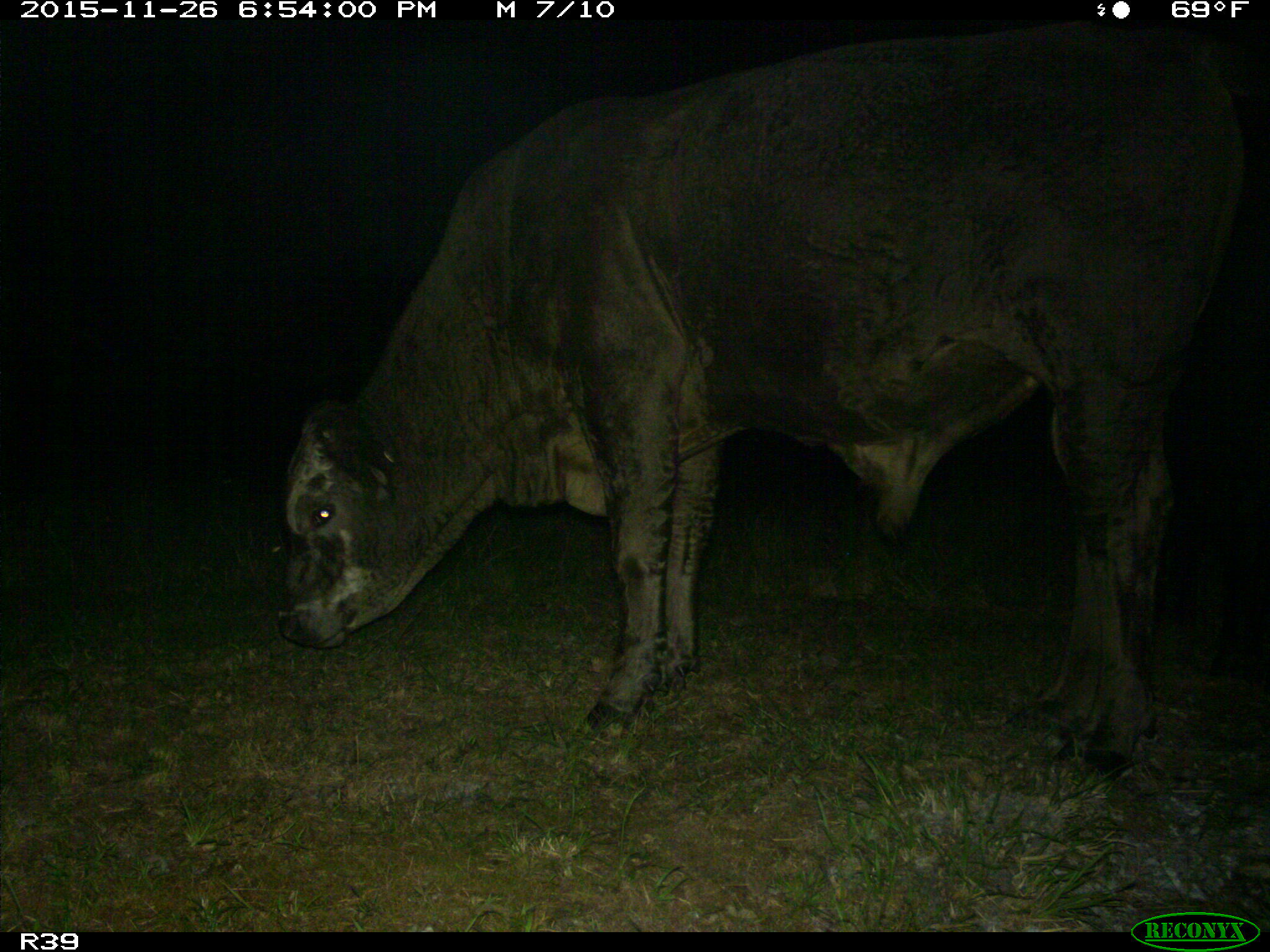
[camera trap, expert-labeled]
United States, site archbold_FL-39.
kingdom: Animalia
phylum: Chordata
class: Mammalia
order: Artiodactyla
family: Bovidae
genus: Bos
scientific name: Bos taurus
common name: domestic cow